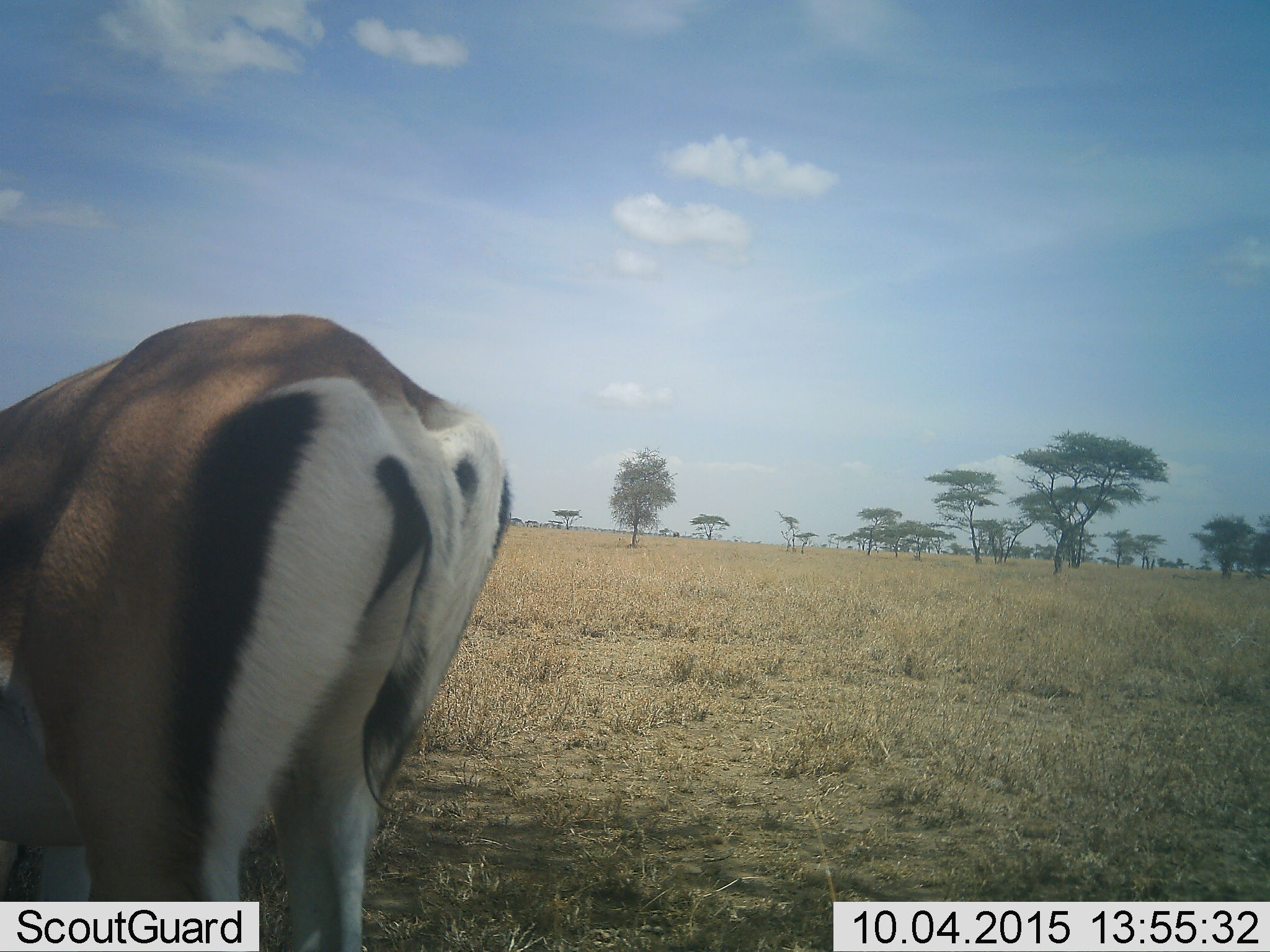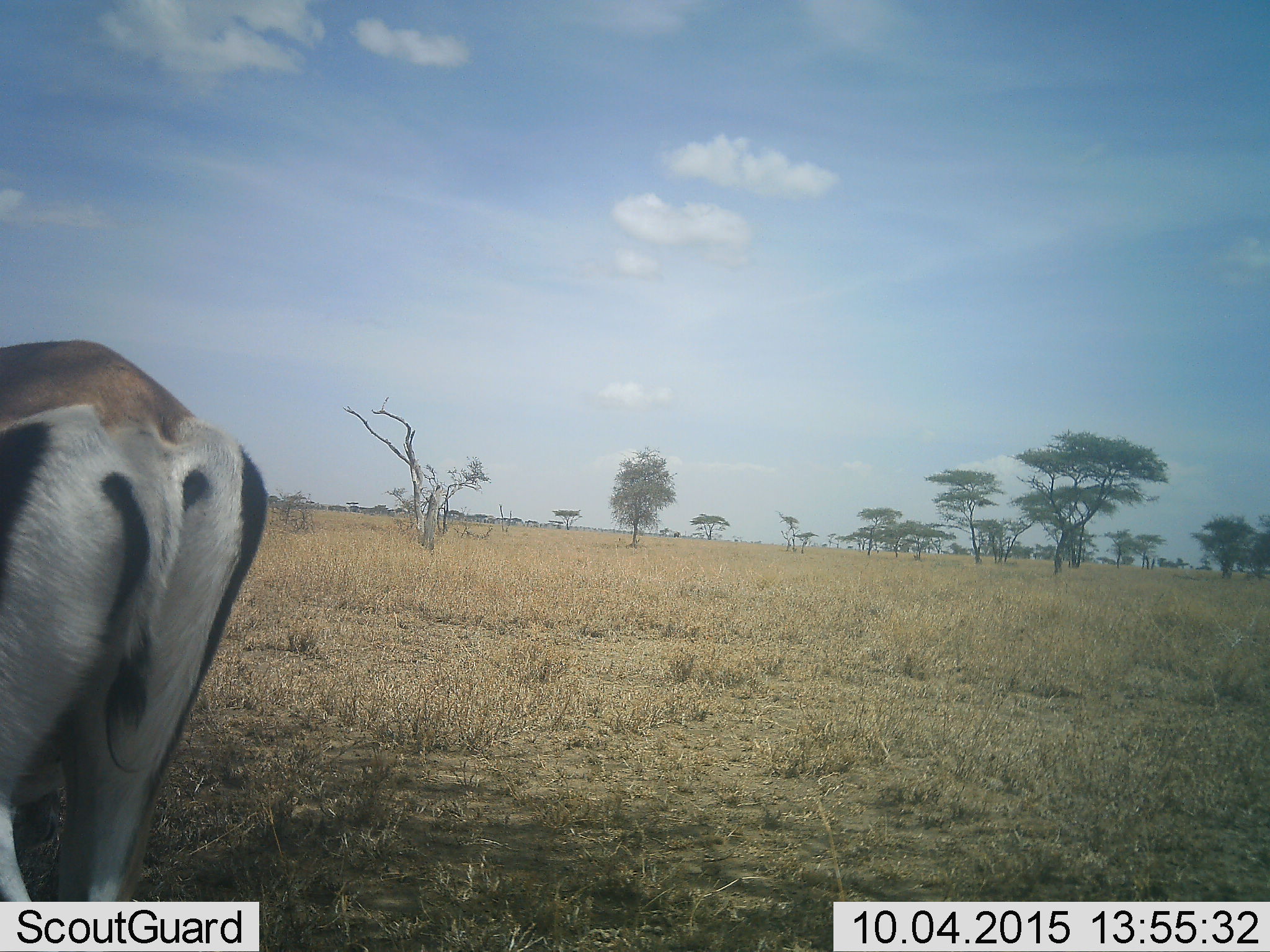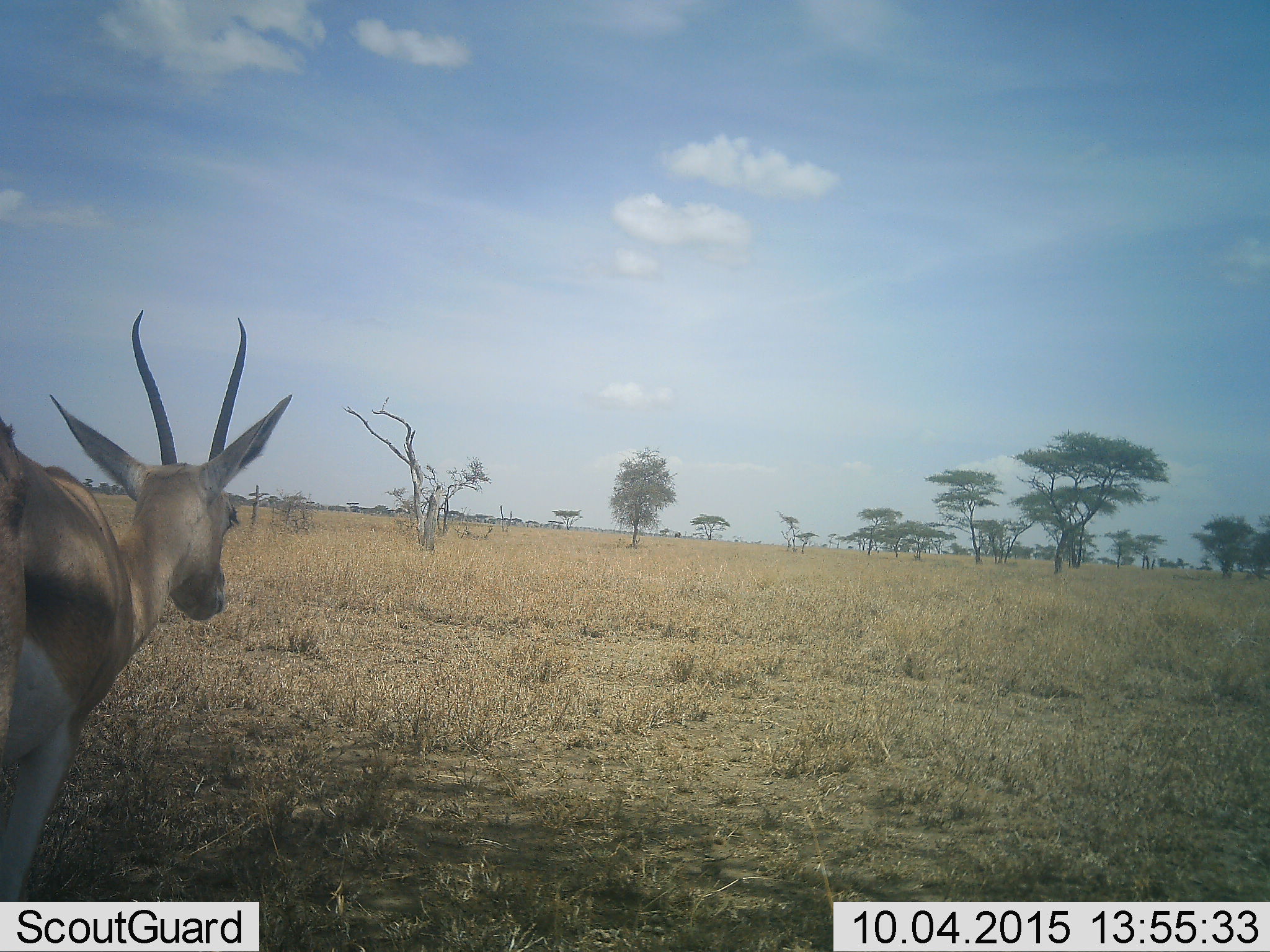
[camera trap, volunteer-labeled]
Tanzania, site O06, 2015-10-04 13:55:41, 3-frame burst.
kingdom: Animalia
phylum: Chordata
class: Mammalia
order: Artiodactyla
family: Bovidae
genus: Nanger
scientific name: Nanger granti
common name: grant's gazelle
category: gazellegrants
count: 1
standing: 33%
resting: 0%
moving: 67%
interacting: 0%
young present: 0%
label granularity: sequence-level